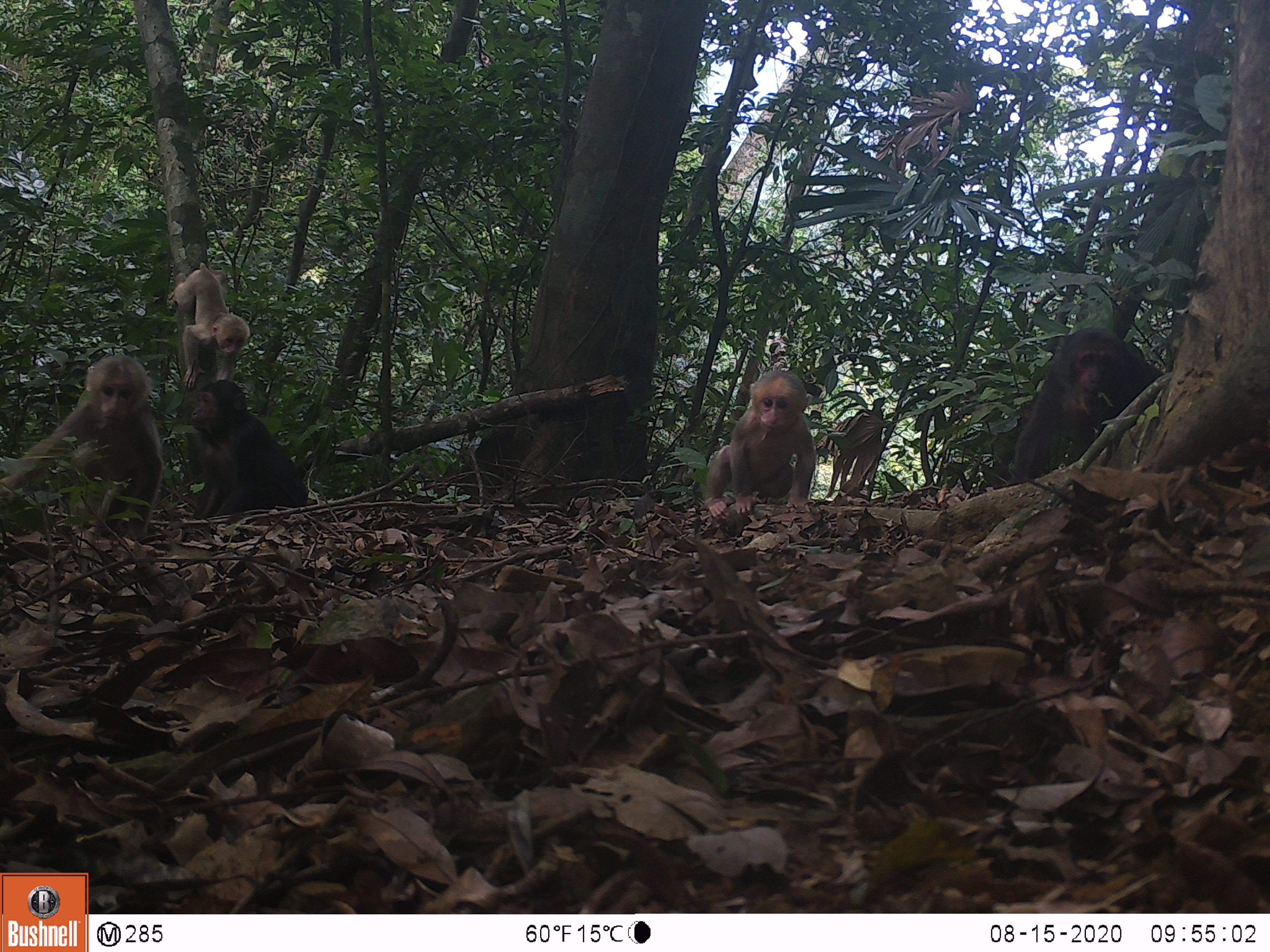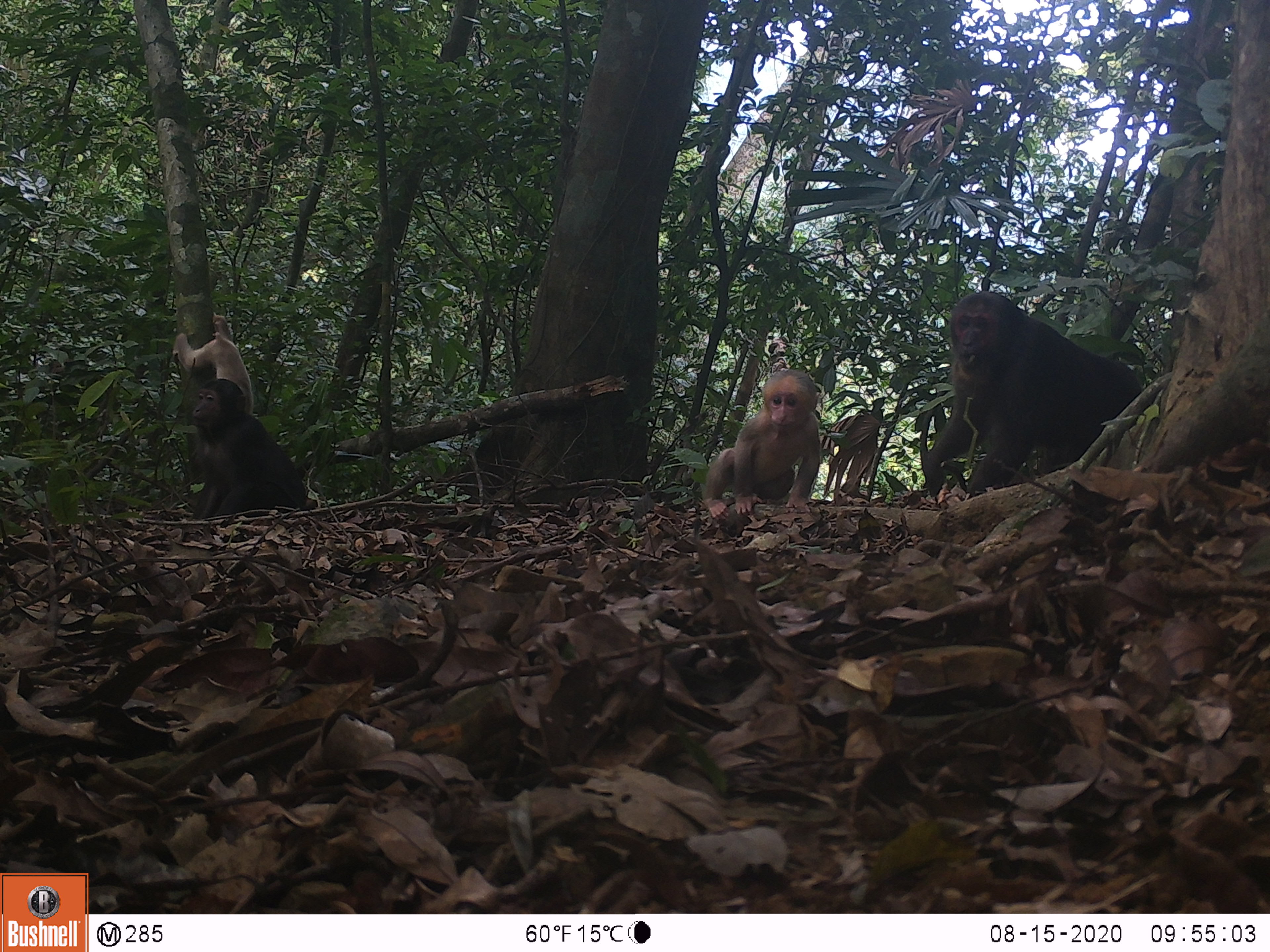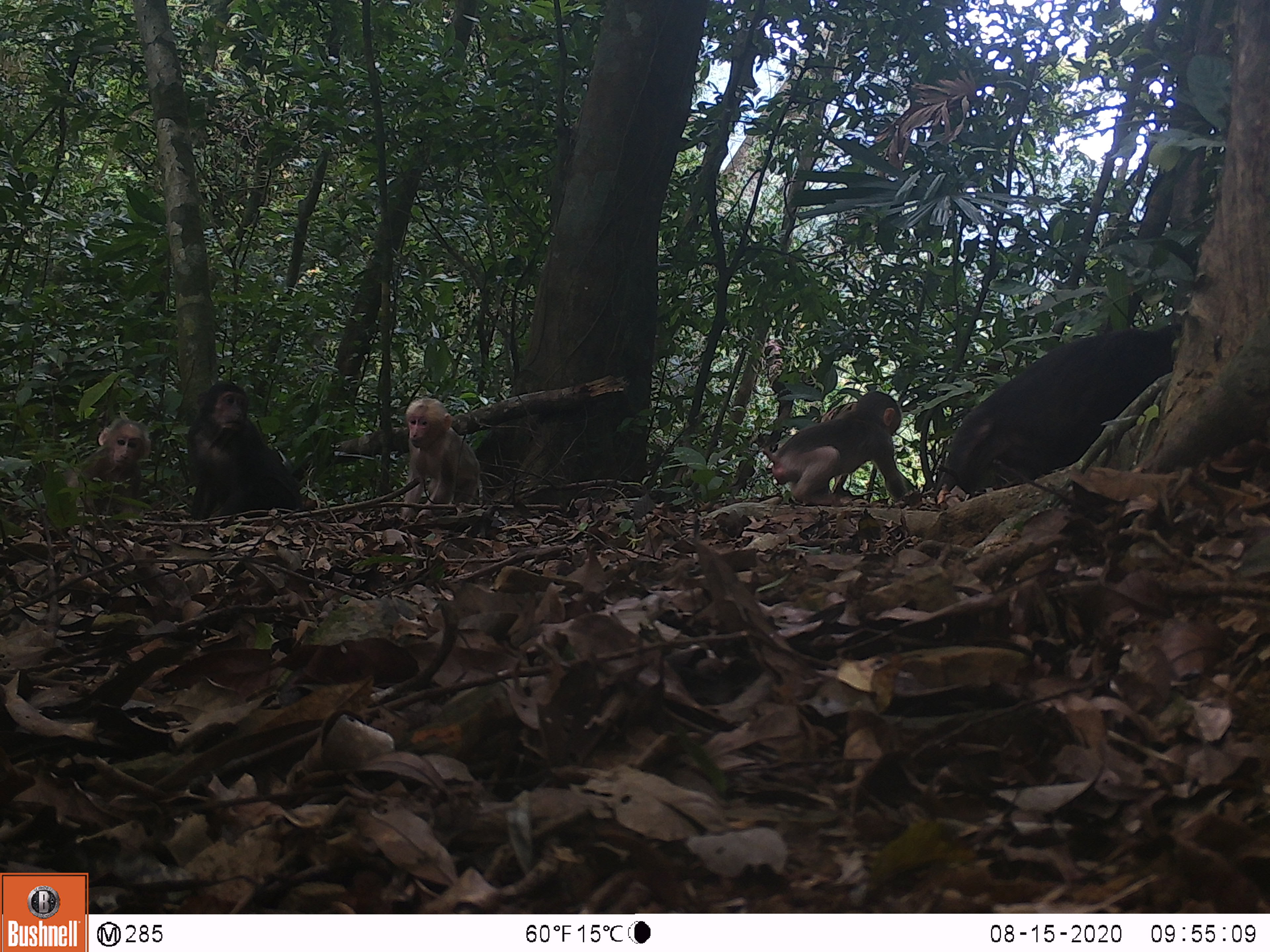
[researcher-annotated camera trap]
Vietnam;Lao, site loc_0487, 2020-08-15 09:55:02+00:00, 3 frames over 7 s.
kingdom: Animalia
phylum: Chordata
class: Mammalia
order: Primates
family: Cercopithecidae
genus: Macaca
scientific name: Macaca arctoides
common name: stump-tailed macaque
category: stump tailed macaque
Stump tailed macaque (stump-tailed macaque) (Macaca arctoides). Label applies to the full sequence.